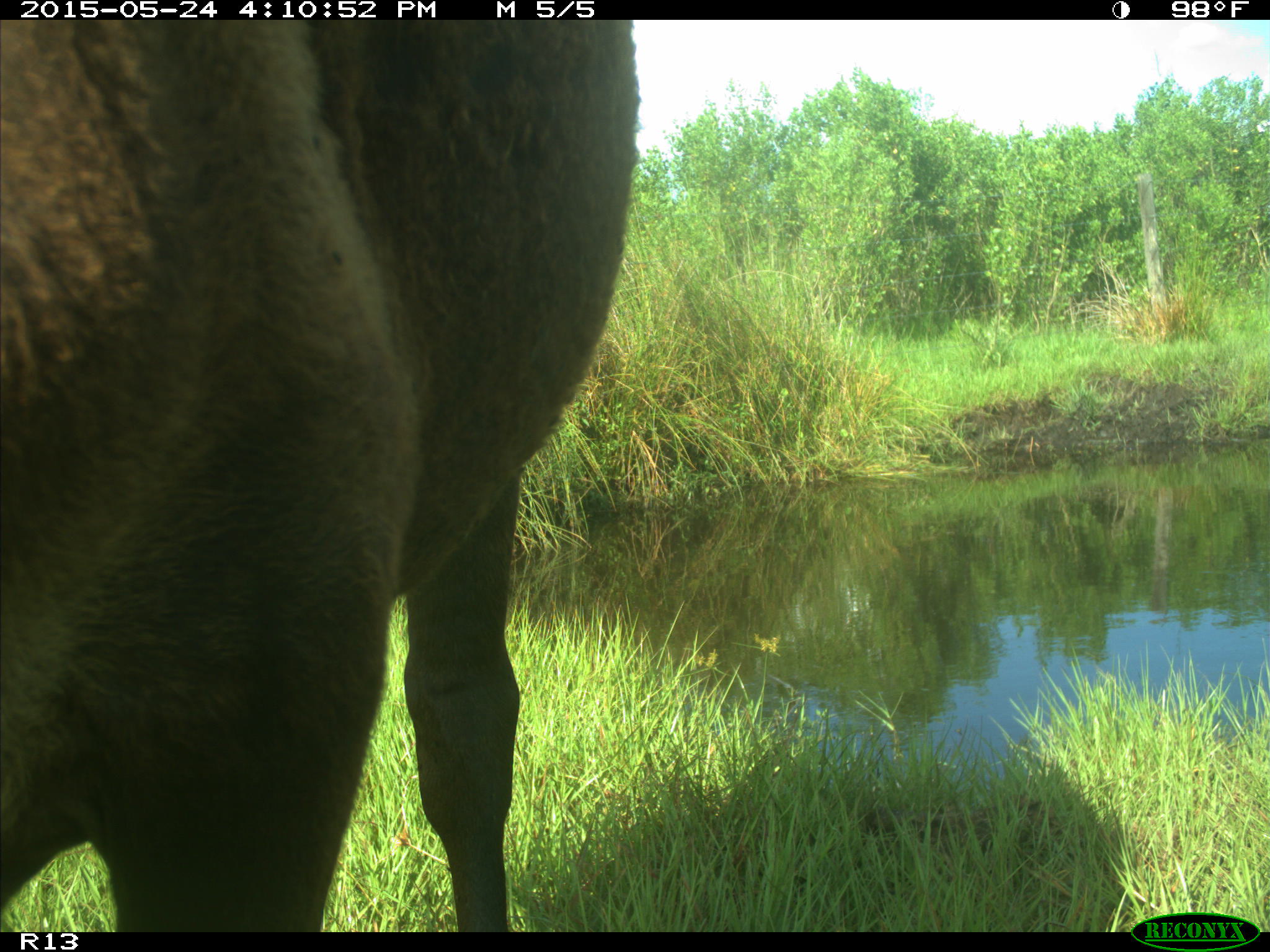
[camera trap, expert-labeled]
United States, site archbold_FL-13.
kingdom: Animalia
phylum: Chordata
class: Mammalia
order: Artiodactyla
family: Bovidae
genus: Bos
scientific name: Bos taurus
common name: domestic cow